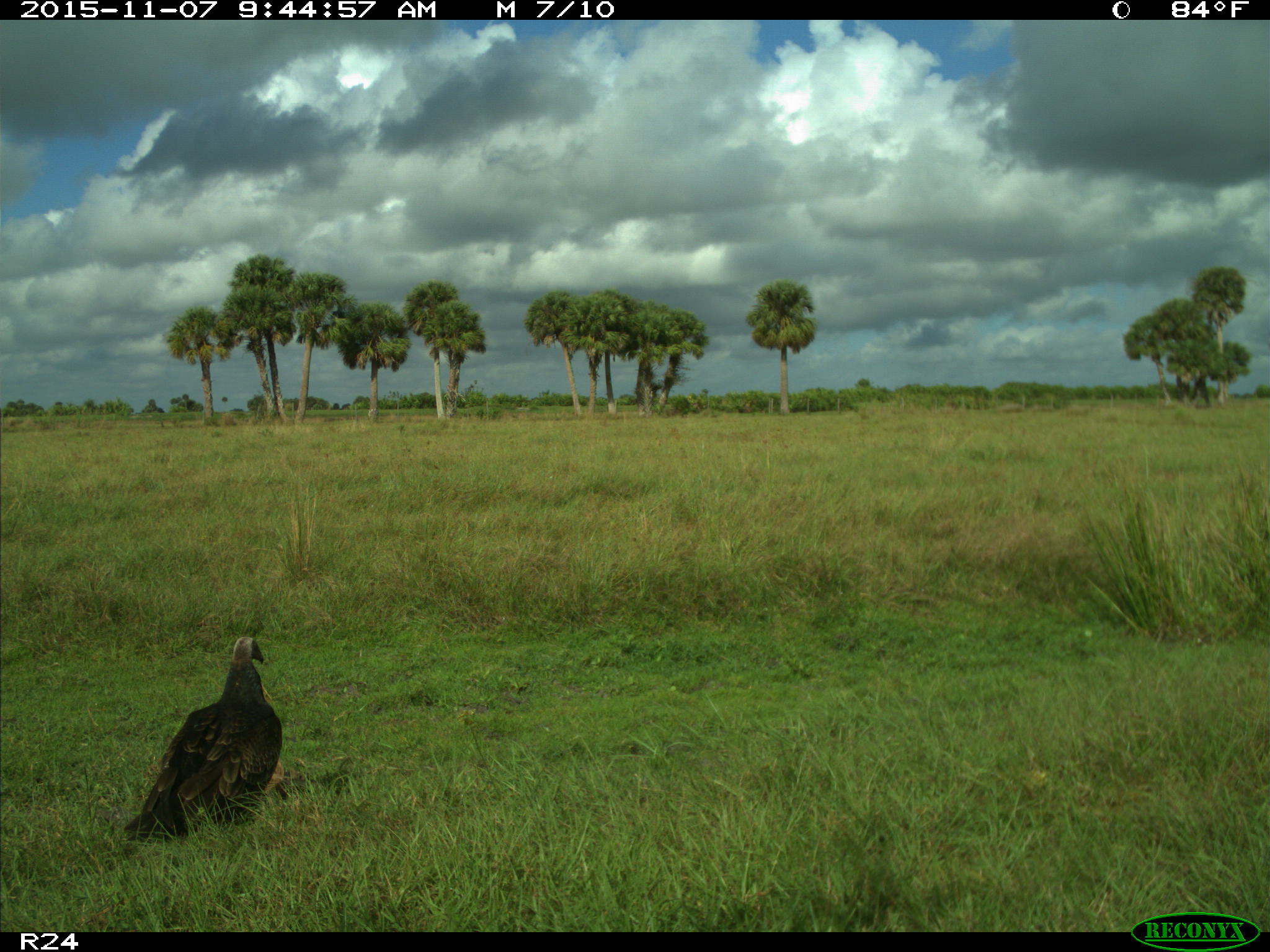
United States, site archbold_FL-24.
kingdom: Animalia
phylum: Chordata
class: Aves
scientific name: Aves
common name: birds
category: unidentified bird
Unidentified bird (birds) (Aves).